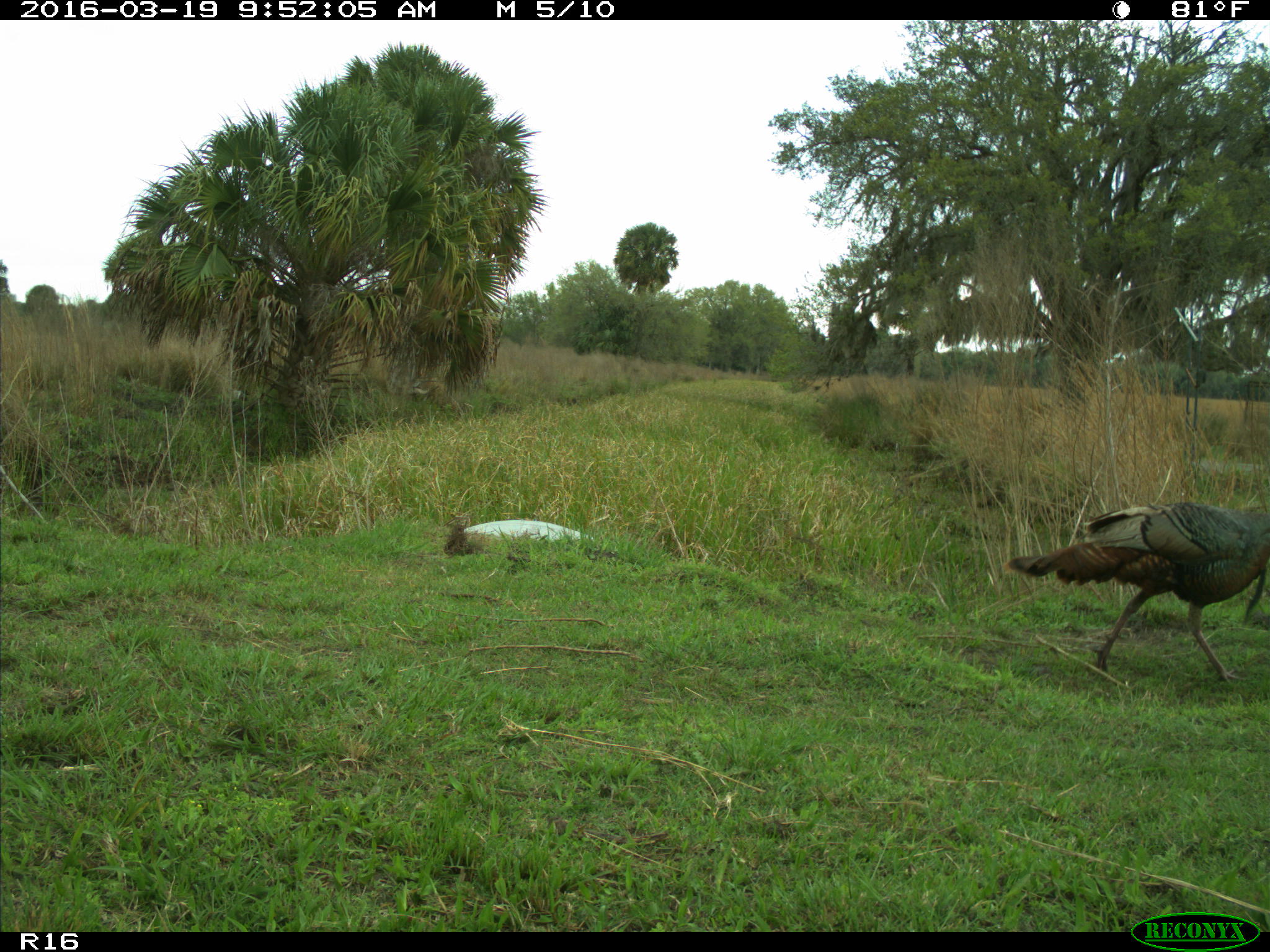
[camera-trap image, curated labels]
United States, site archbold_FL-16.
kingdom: Animalia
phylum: Chordata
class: Aves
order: Galliformes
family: Phasianidae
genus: Meleagris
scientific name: Meleagris gallopavo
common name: wild turkey